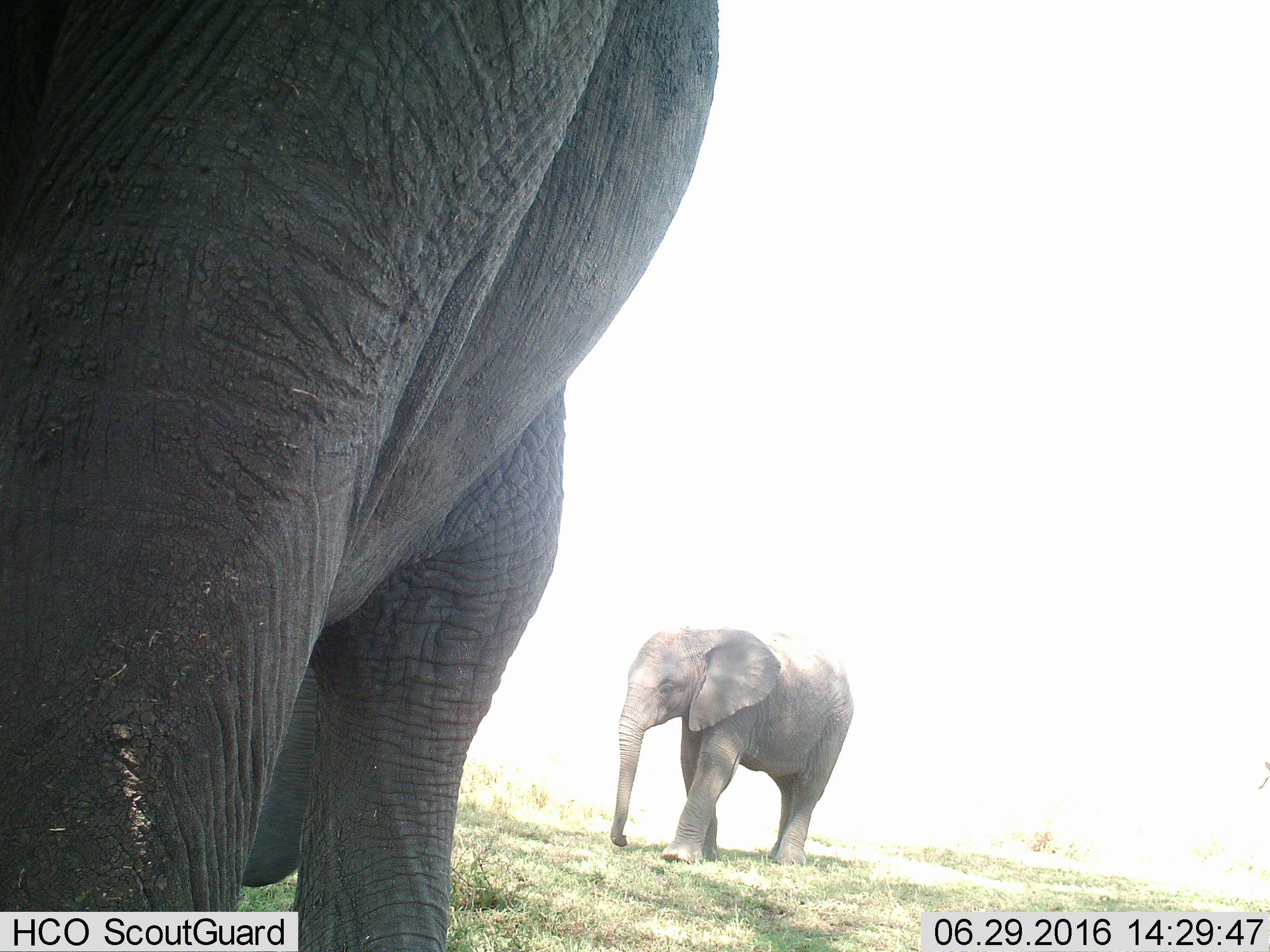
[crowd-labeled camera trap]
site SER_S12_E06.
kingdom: Animalia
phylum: Chordata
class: Mammalia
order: Proboscidea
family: Elephantidae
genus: Loxodonta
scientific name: Loxodonta africana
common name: african bush elephant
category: elephant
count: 2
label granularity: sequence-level